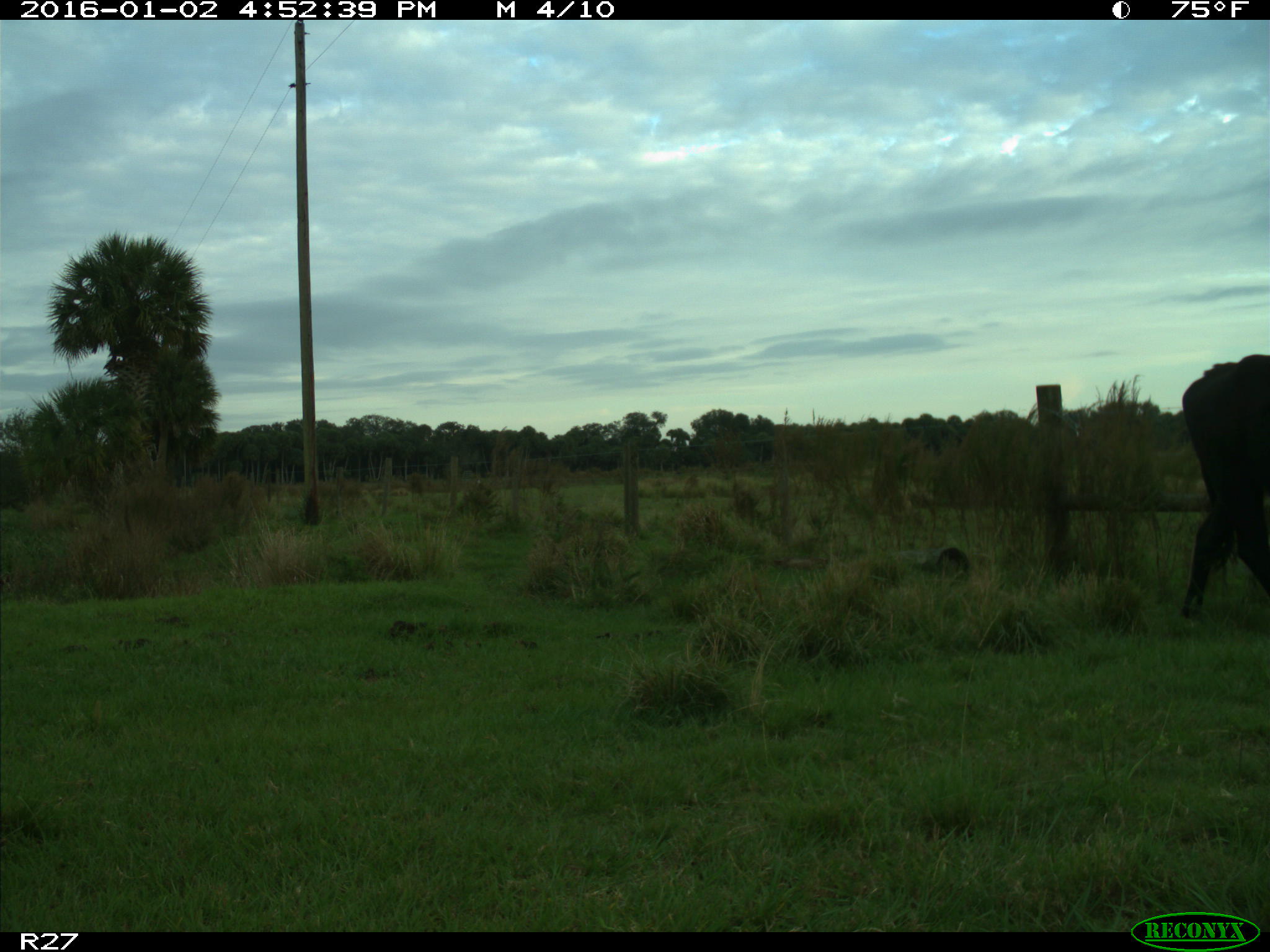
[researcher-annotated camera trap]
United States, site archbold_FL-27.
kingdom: Animalia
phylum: Chordata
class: Mammalia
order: Artiodactyla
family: Bovidae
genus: Bos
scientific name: Bos taurus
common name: domestic cow